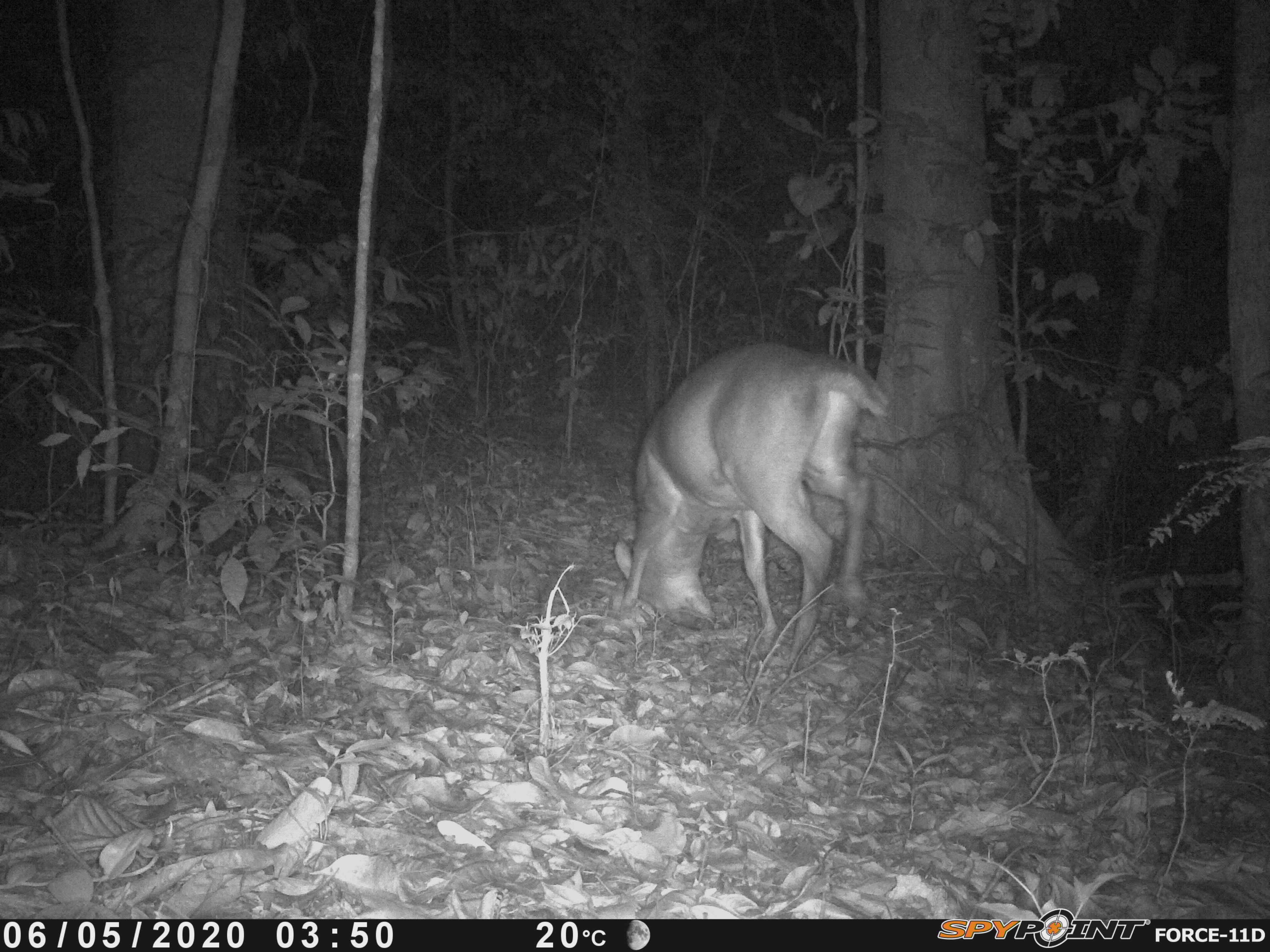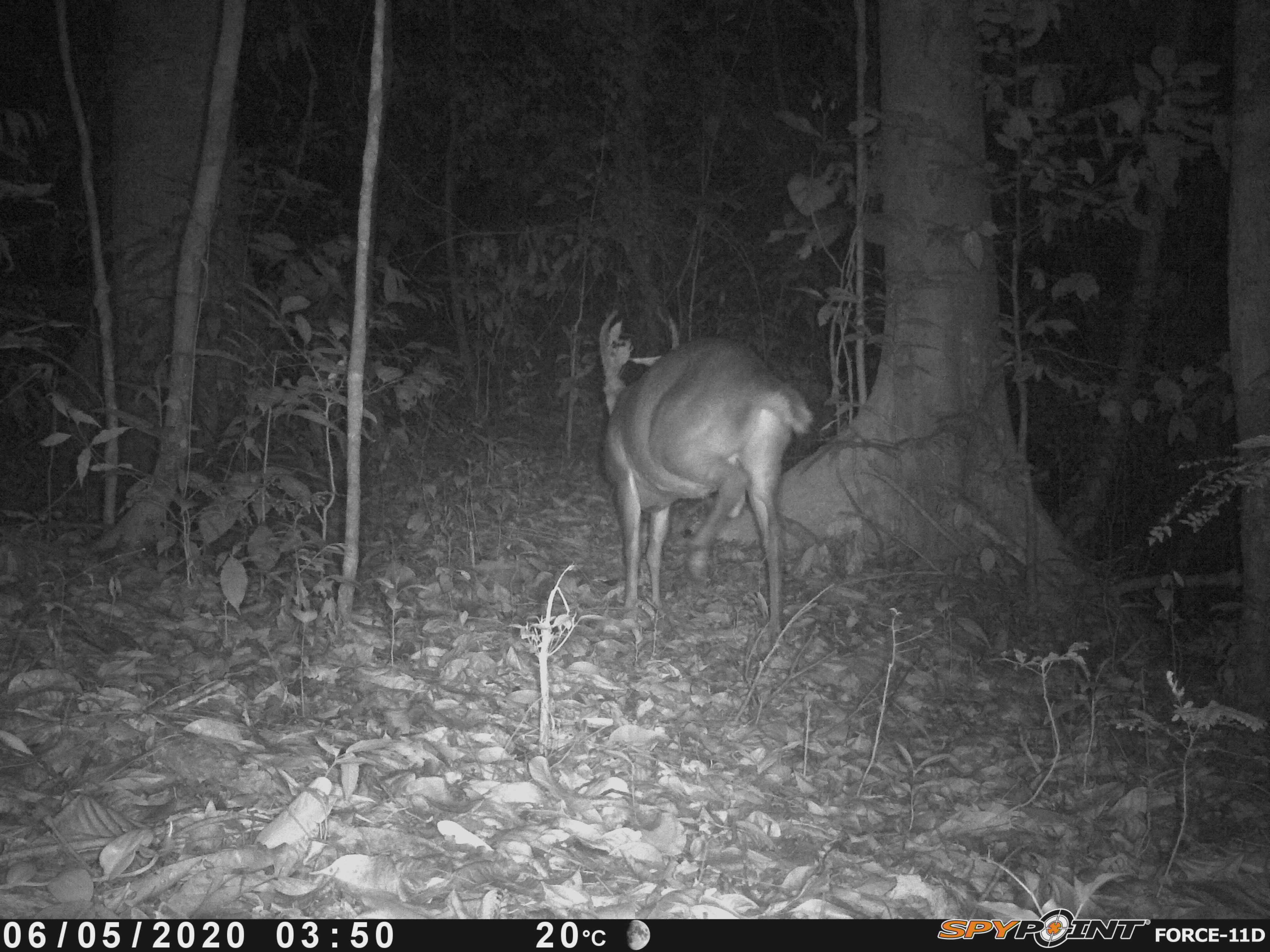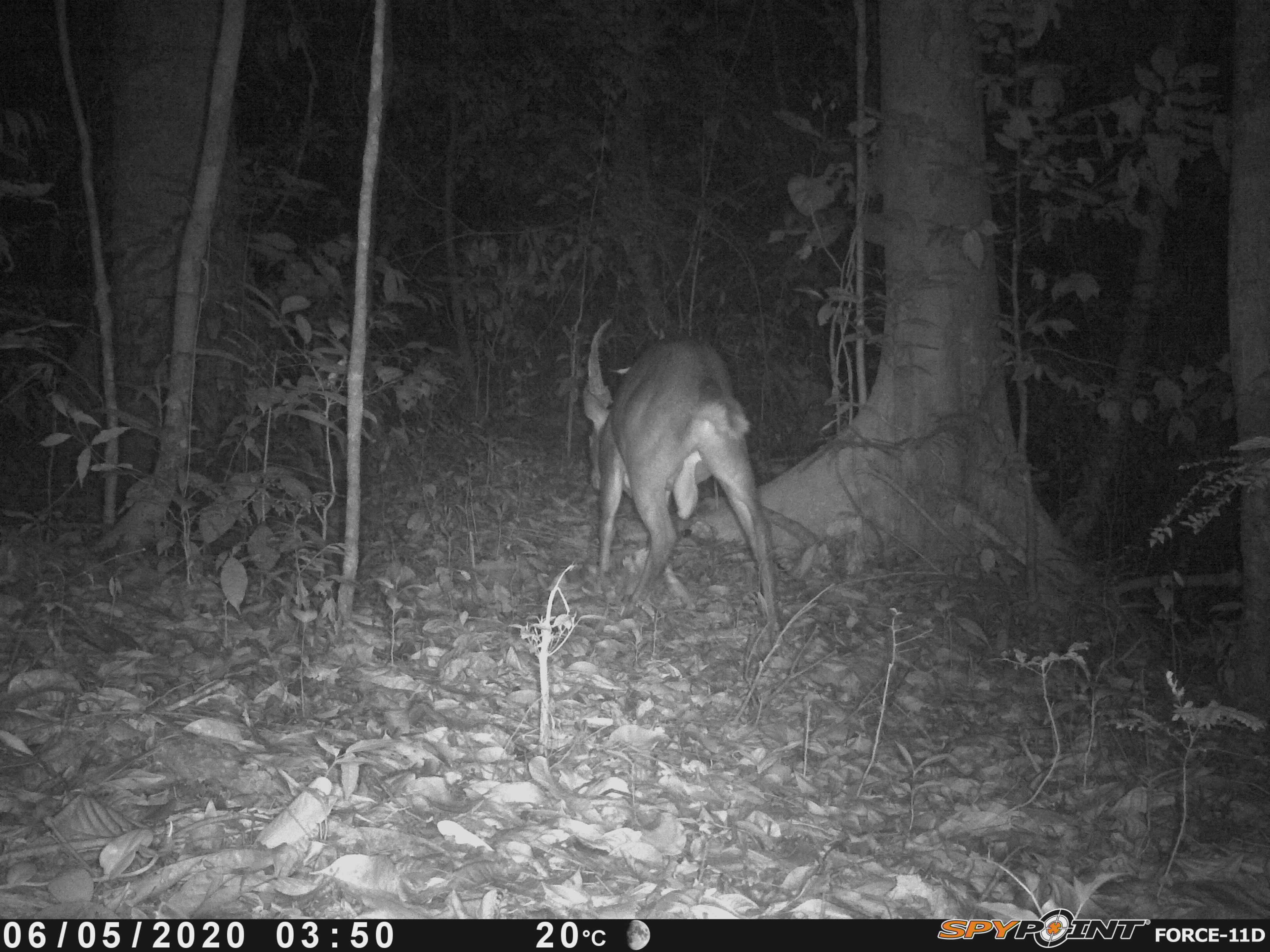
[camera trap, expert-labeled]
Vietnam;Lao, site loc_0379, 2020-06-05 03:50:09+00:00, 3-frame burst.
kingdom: Animalia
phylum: Chordata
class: Mammalia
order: Artiodactyla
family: Cervidae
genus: Muntiacus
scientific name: Muntiacus vuquangensis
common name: large-antlered muntjac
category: large antlered muntjac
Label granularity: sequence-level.